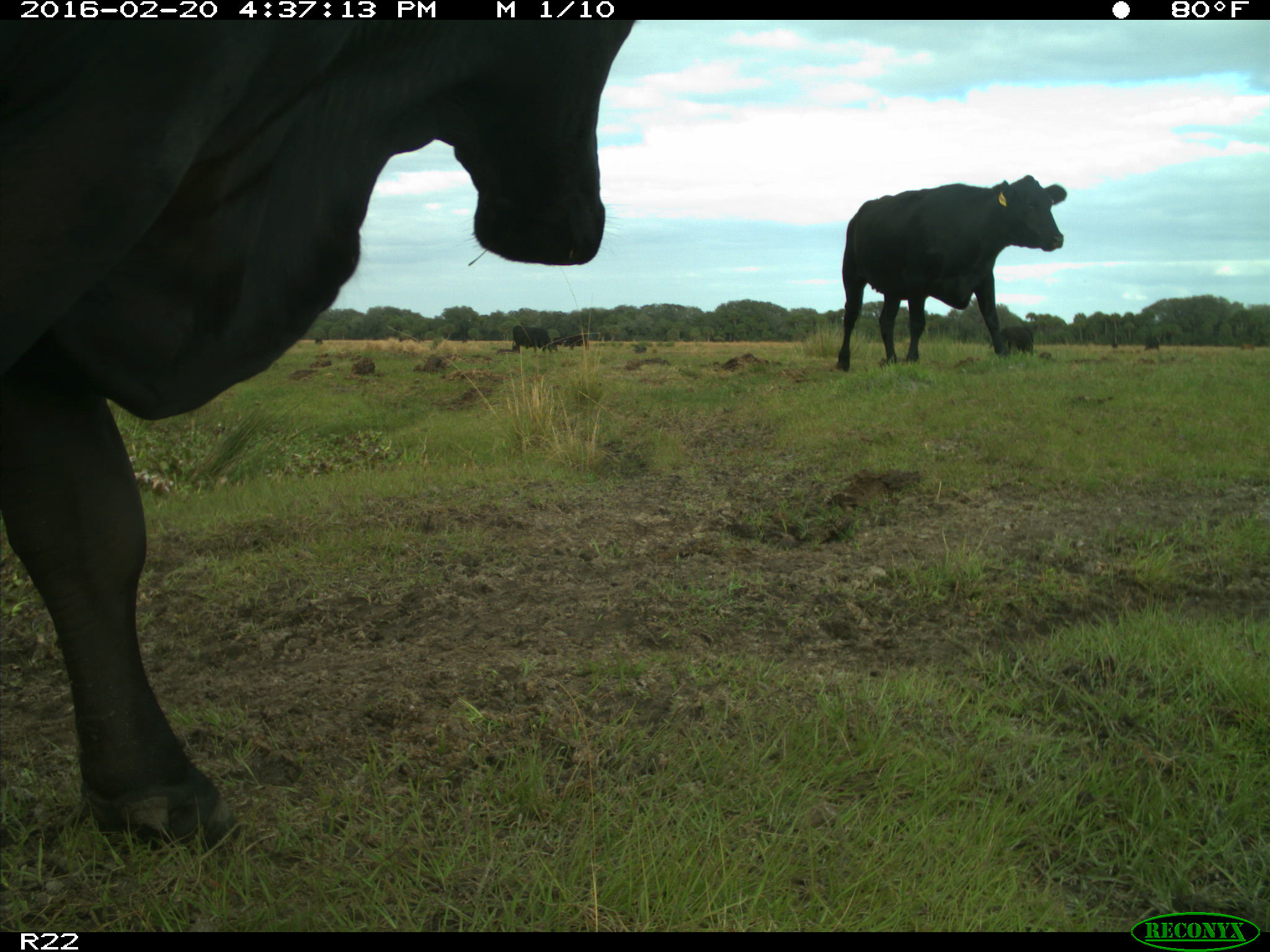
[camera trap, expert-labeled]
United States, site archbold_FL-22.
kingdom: Animalia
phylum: Chordata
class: Mammalia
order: Artiodactyla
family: Bovidae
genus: Bos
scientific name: Bos taurus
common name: domestic cow